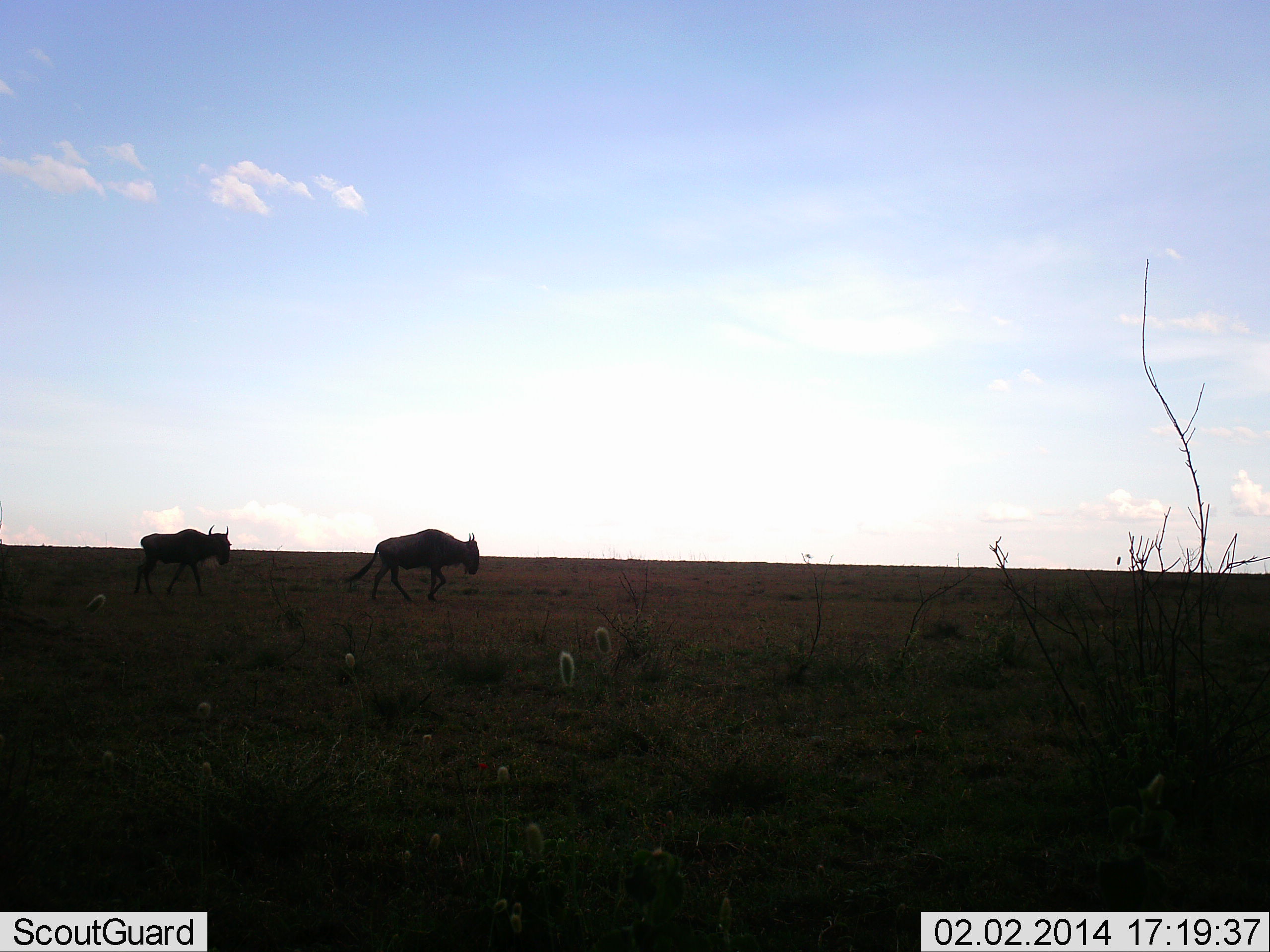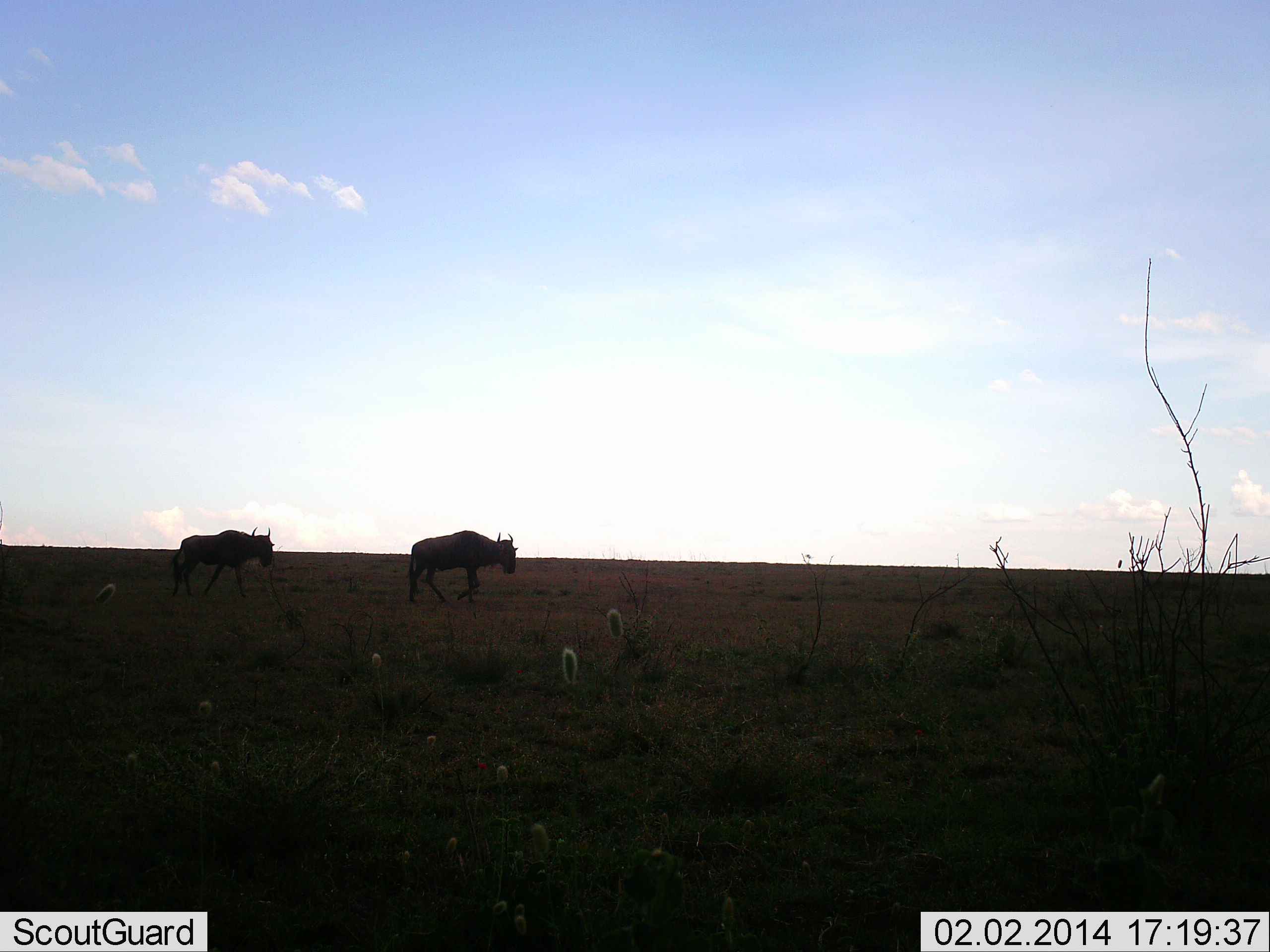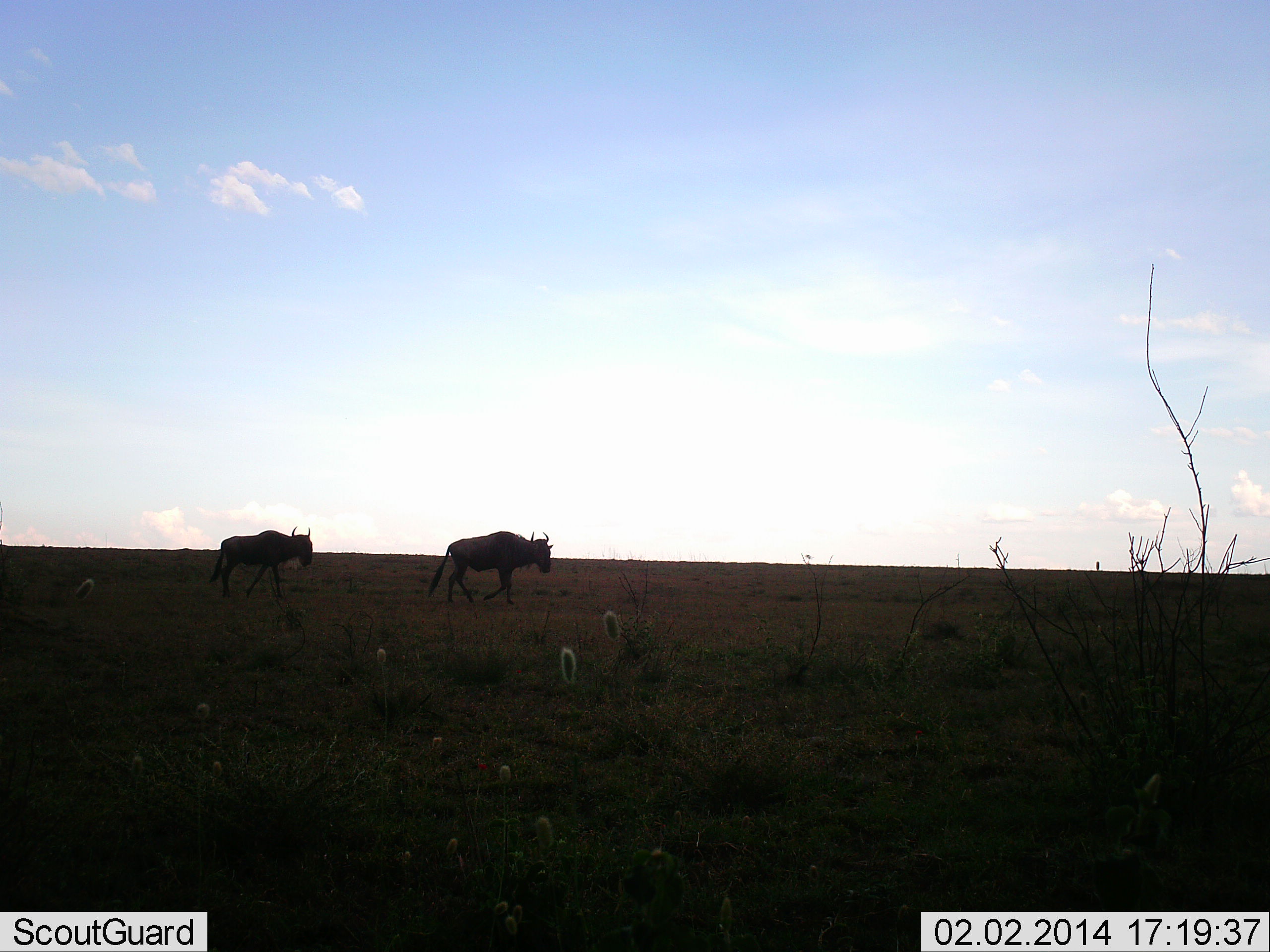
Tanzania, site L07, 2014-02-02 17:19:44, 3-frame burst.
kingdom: Animalia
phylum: Chordata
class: Mammalia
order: Artiodactyla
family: Bovidae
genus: Connochaetes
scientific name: Connochaetes taurinus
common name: blue wildebeest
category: wildebeest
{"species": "wildebeest (blue wildebeest) (Connochaetes taurinus)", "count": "2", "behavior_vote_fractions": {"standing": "20%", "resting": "0%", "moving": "80%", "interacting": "0%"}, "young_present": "0%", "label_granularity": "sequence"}